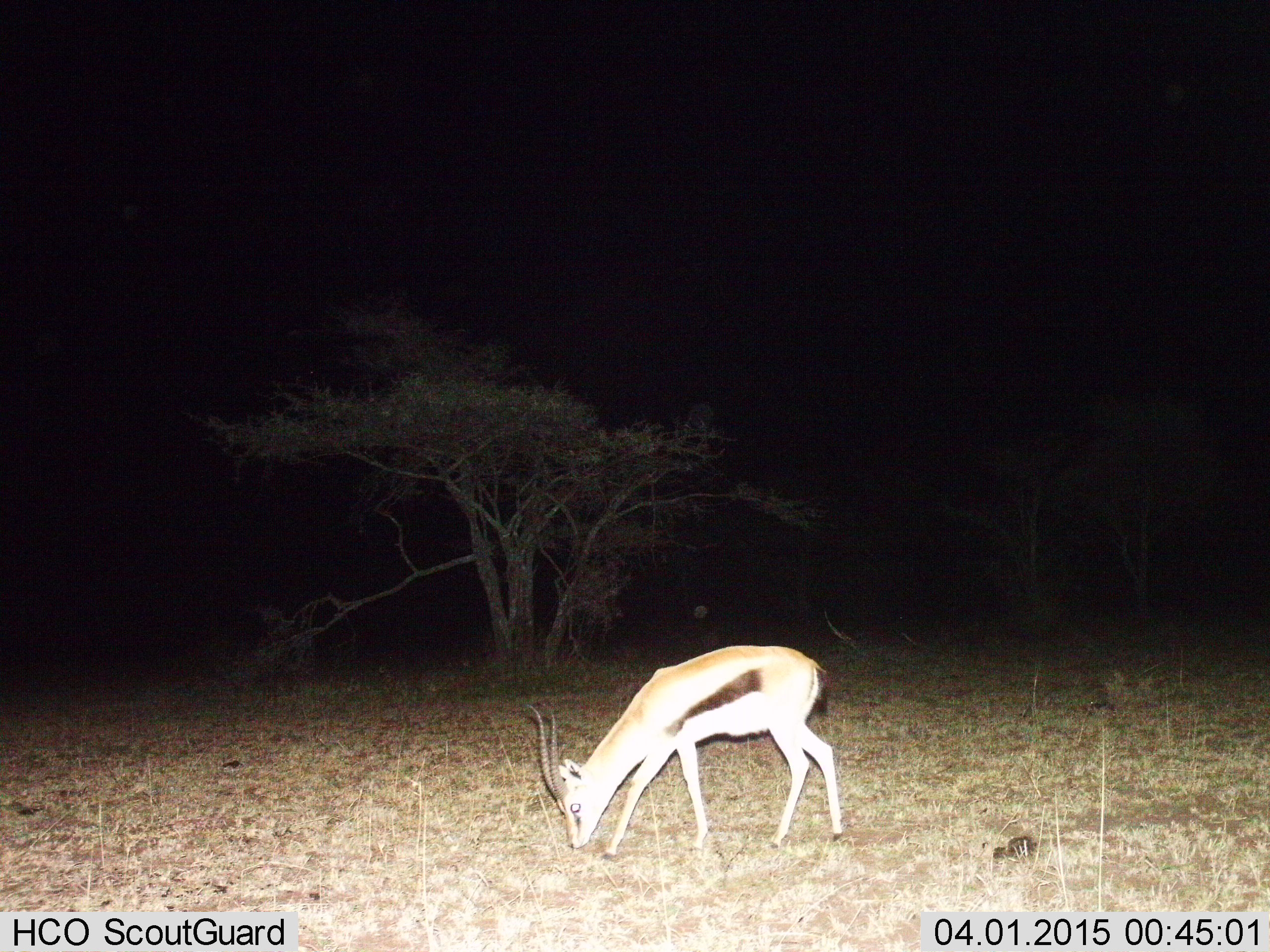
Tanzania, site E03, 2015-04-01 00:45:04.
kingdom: Animalia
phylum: Chordata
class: Mammalia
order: Artiodactyla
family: Bovidae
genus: Eudorcas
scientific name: Eudorcas thomsonii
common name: thomson's gazelle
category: gazellethomsons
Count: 1.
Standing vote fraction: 20%.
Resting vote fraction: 0%.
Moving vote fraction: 0%.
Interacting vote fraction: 0%.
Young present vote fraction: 0%.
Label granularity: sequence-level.